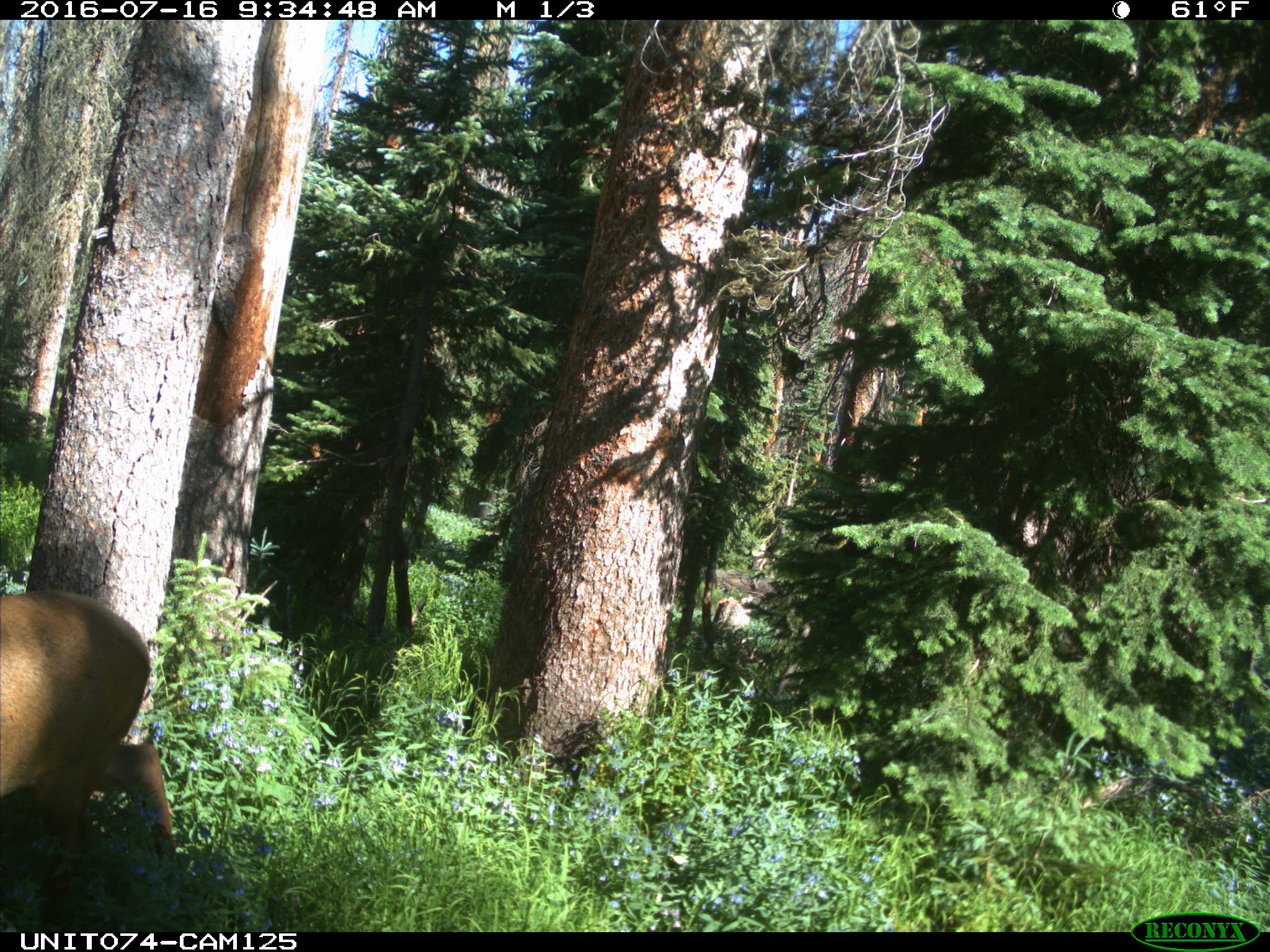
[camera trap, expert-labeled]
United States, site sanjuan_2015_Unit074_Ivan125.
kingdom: Animalia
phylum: Chordata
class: Mammalia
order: Artiodactyla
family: Cervidae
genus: Cervus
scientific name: Cervus elaphus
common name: red deer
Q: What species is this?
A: Cervus elaphus (red deer).